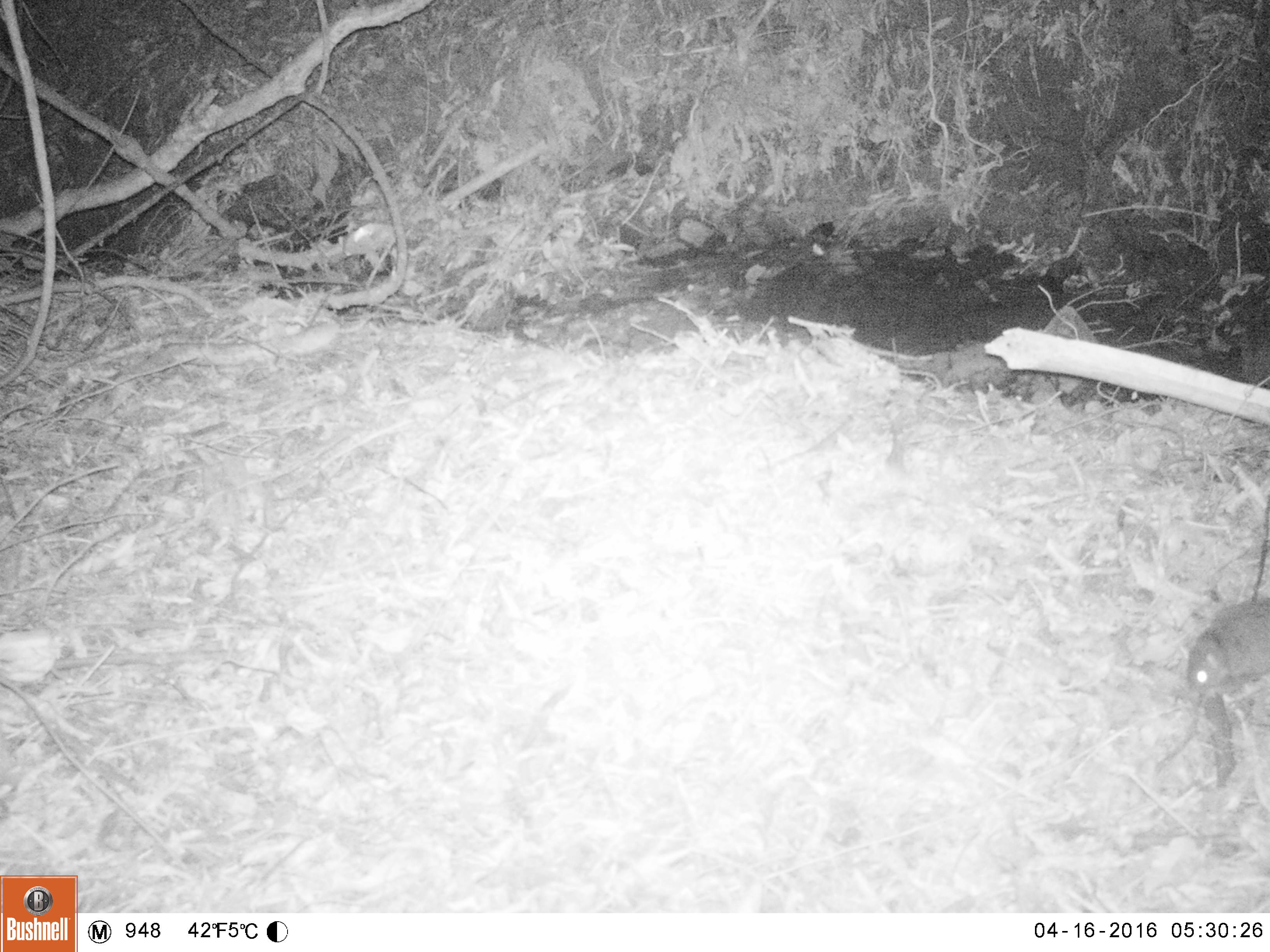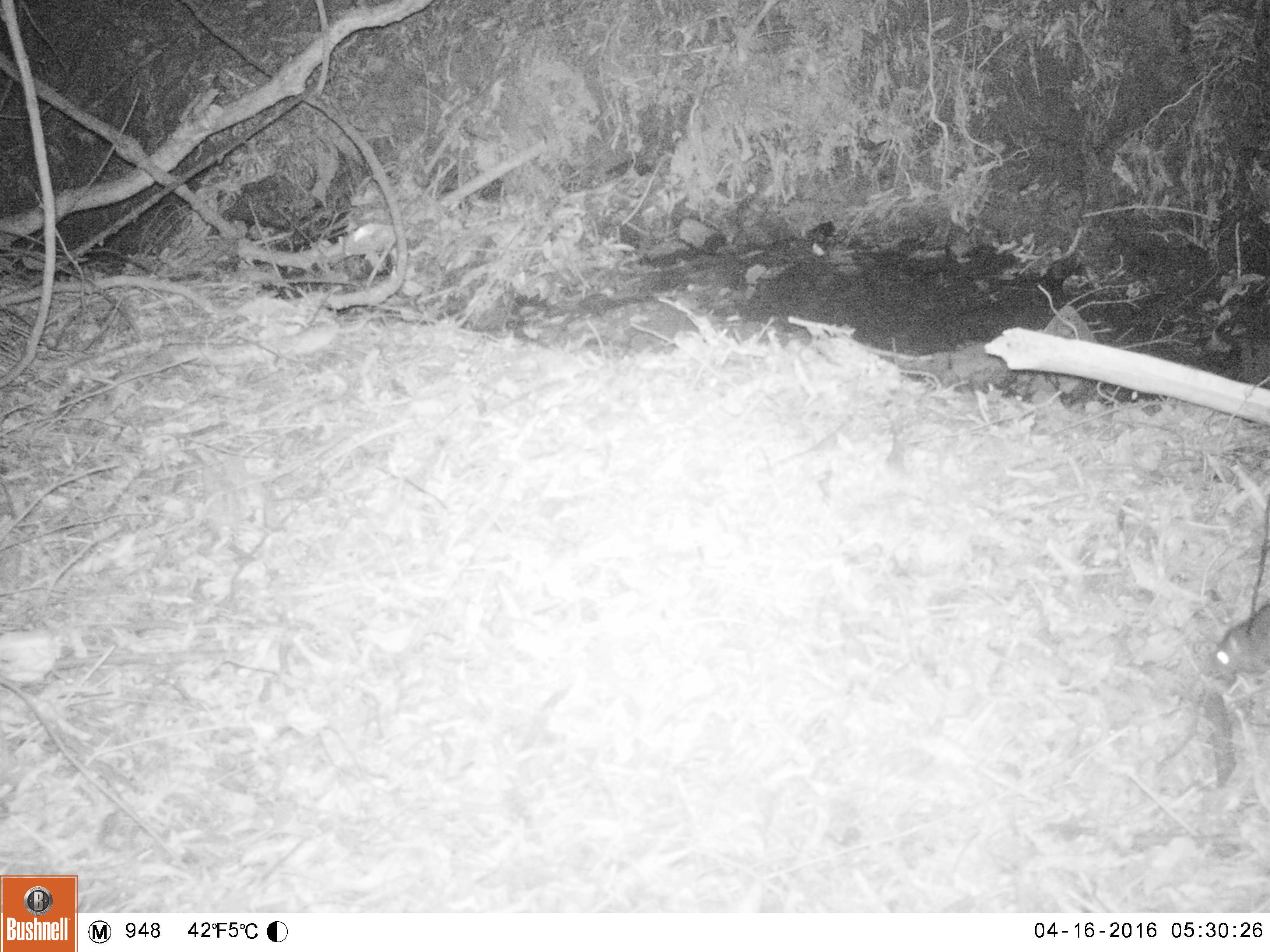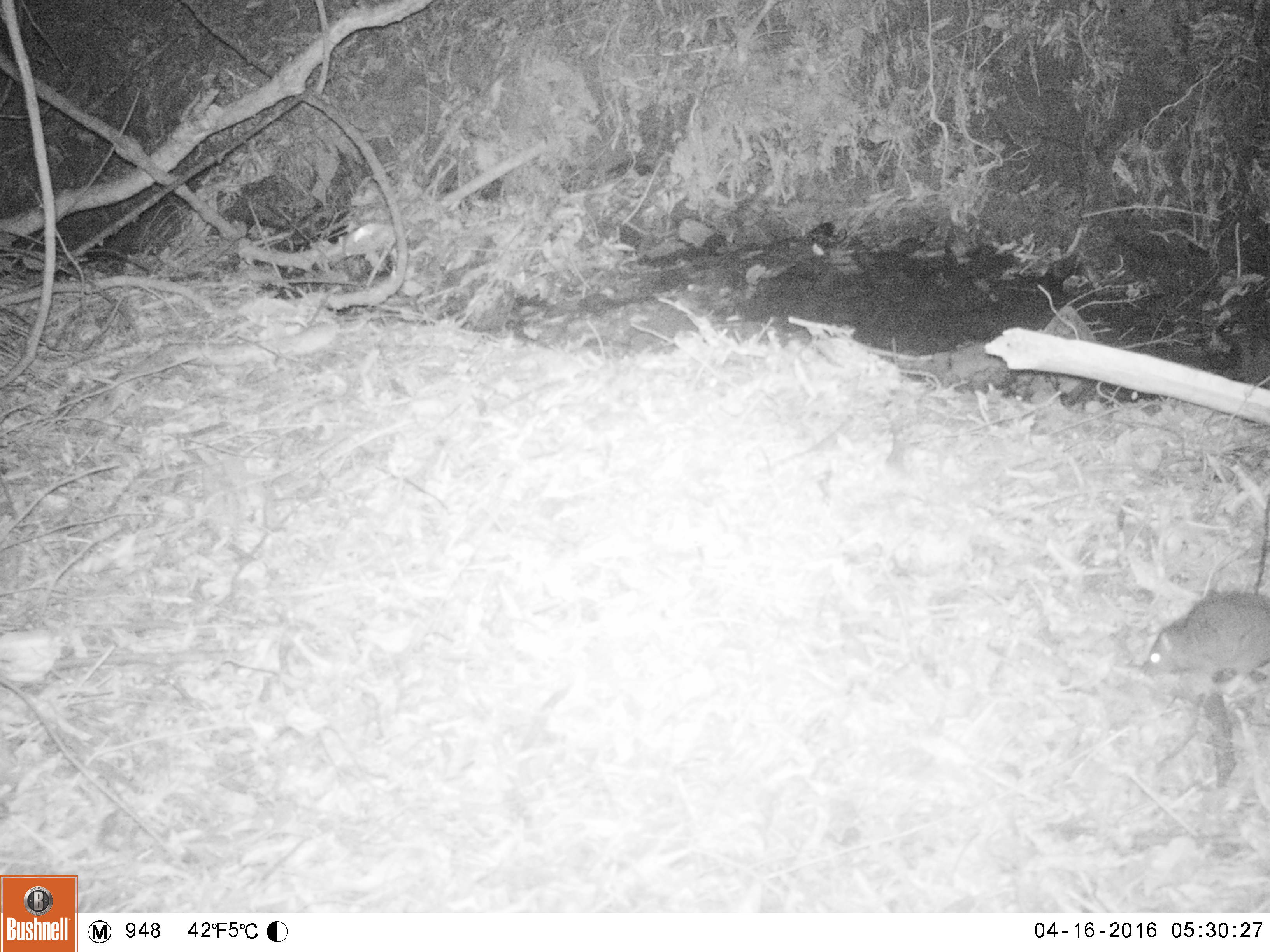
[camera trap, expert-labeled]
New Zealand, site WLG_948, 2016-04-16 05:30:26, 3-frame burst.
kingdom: Animalia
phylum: Chordata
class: Mammalia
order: Rodentia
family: Muridae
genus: Rattus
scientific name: Rattus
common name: rat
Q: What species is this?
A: Rat (Rattus).